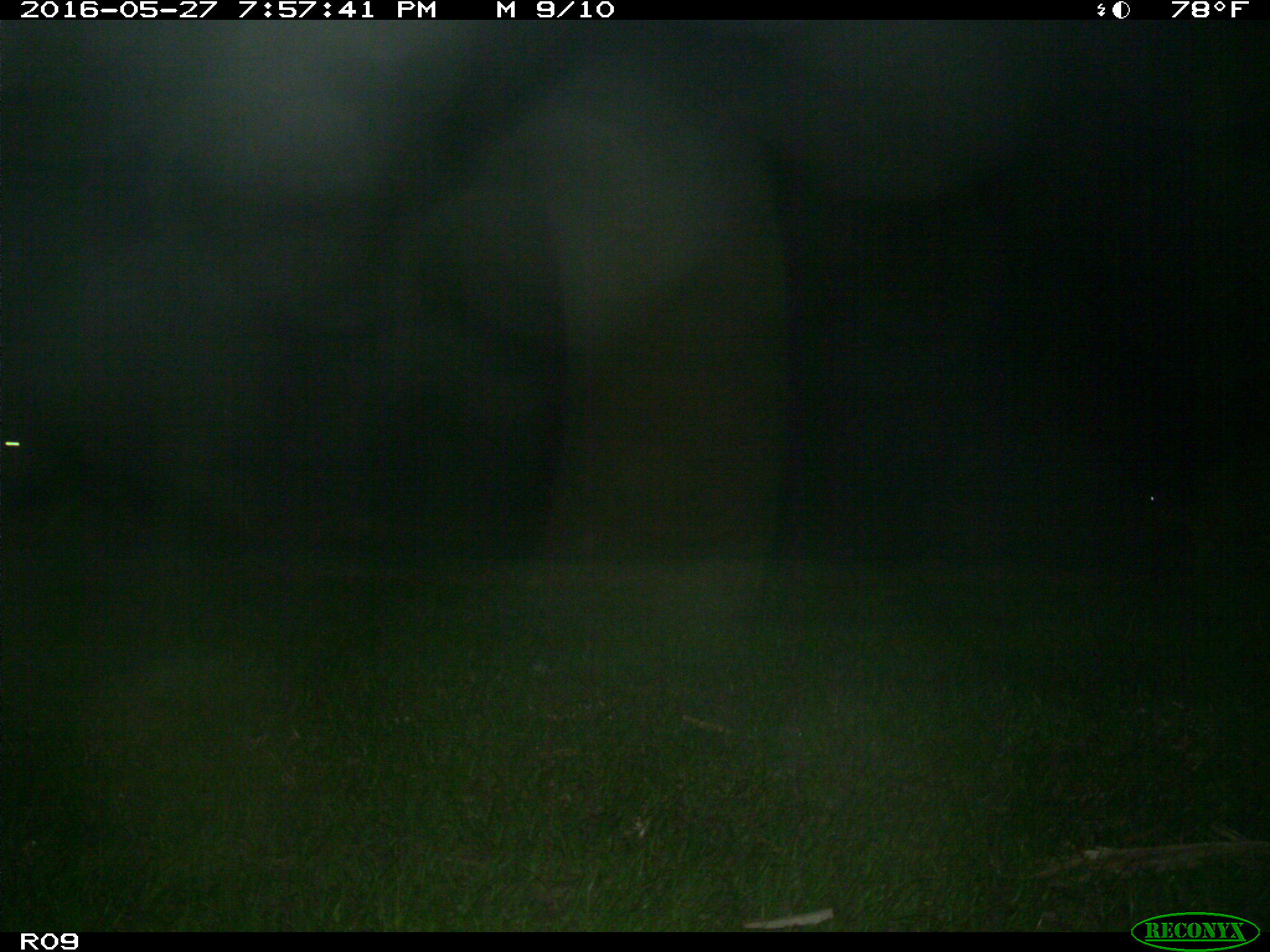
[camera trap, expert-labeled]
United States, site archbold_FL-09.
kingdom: Animalia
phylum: Chordata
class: Mammalia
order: Artiodactyla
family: Bovidae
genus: Bos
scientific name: Bos taurus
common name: domestic cow